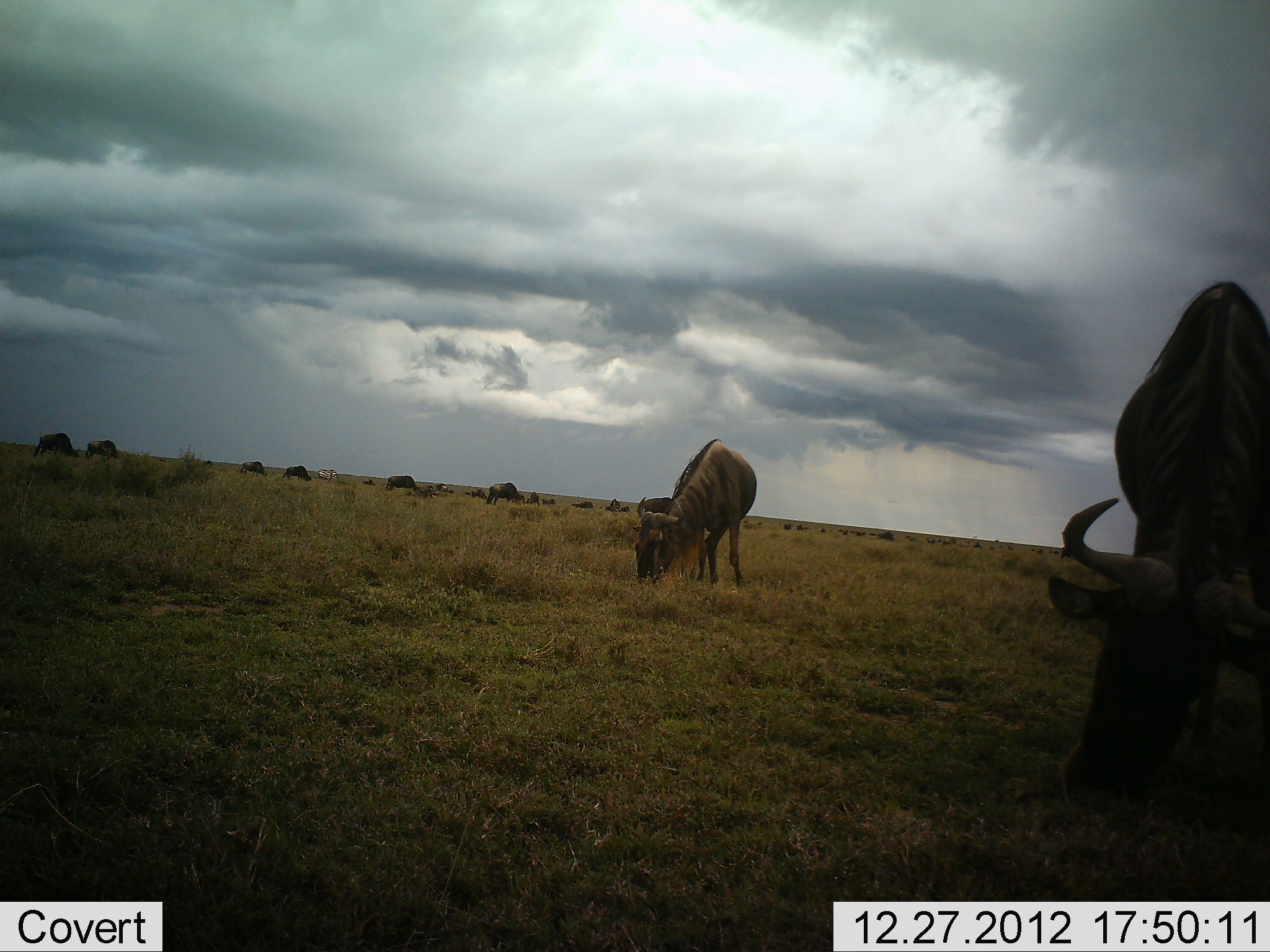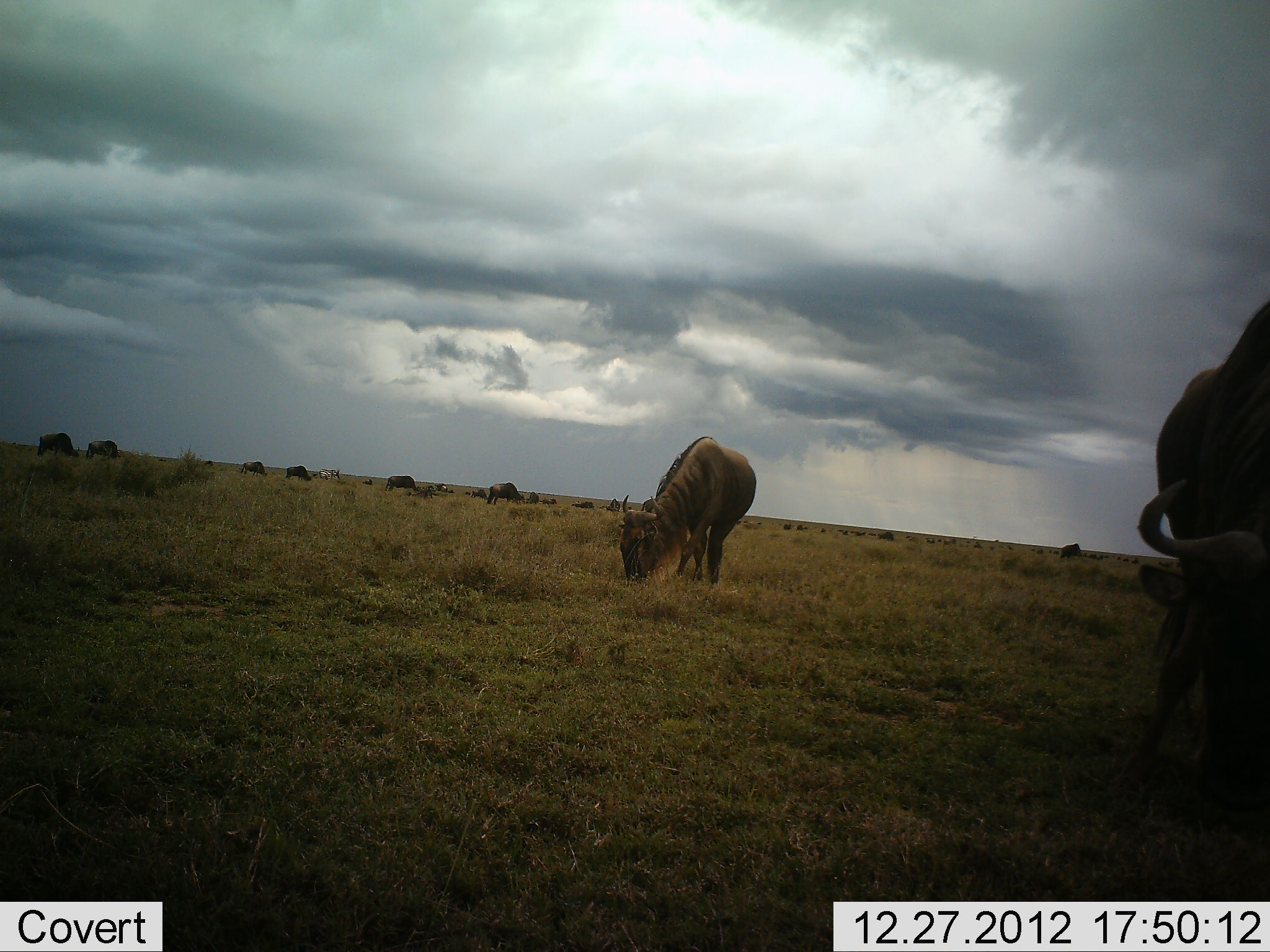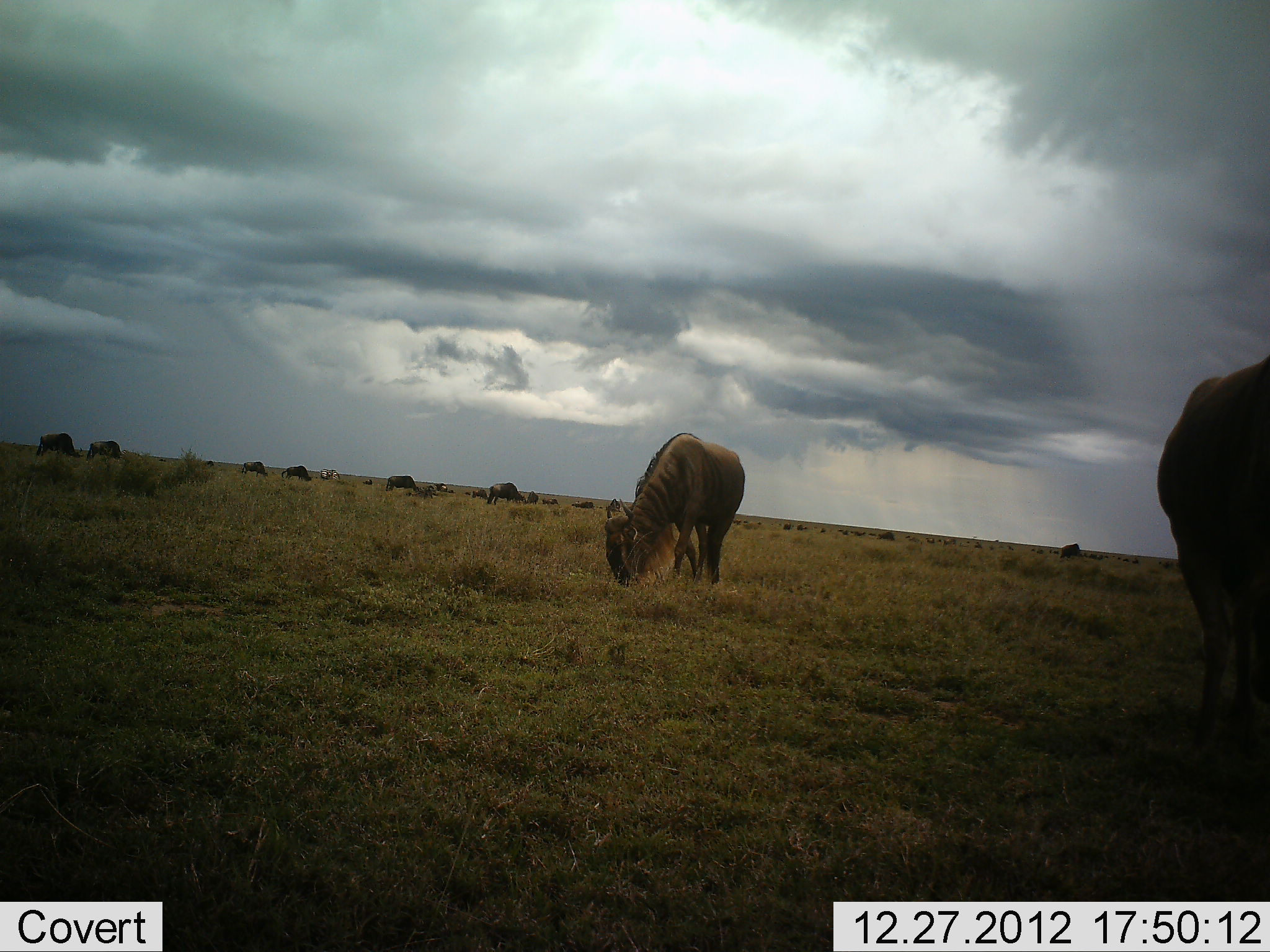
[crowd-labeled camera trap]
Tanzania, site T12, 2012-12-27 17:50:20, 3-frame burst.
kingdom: Animalia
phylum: Chordata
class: Mammalia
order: Artiodactyla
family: Bovidae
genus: Connochaetes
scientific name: Connochaetes taurinus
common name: blue wildebeest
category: wildebeest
Wildebeest (blue wildebeest) (Connochaetes taurinus), count 11-50. Behavior (volunteer vote fractions): standing 31%, resting 0%, moving 38%, interacting 0%. Young present (vote fraction): 0%. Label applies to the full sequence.